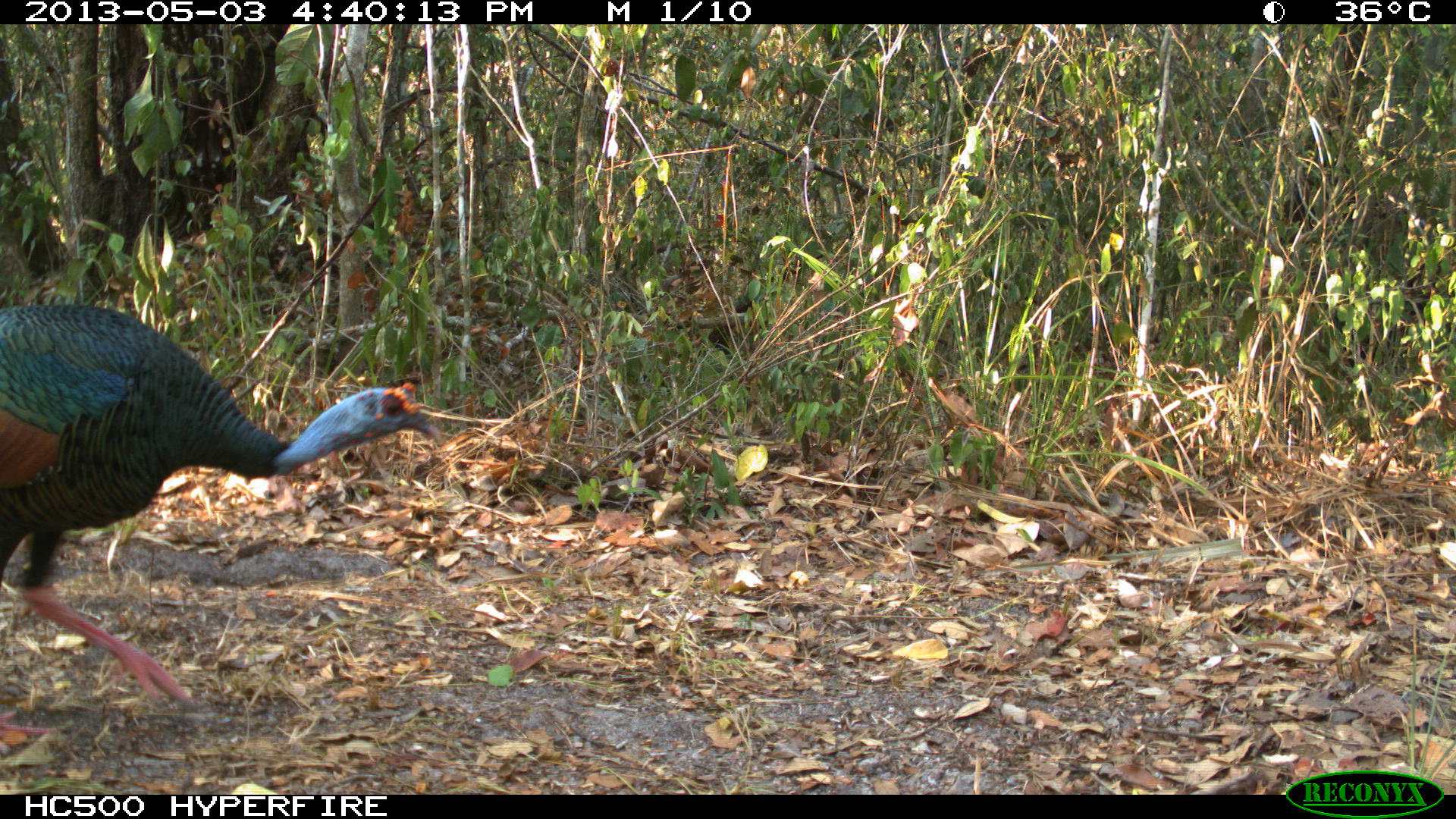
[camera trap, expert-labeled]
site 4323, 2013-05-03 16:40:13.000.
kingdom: Animalia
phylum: Chordata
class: Aves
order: Galliformes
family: Phasianidae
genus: Meleagris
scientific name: Meleagris ocellata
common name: ocellated turkey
Meleagris ocellata (ocellated turkey), count 1, sex male.